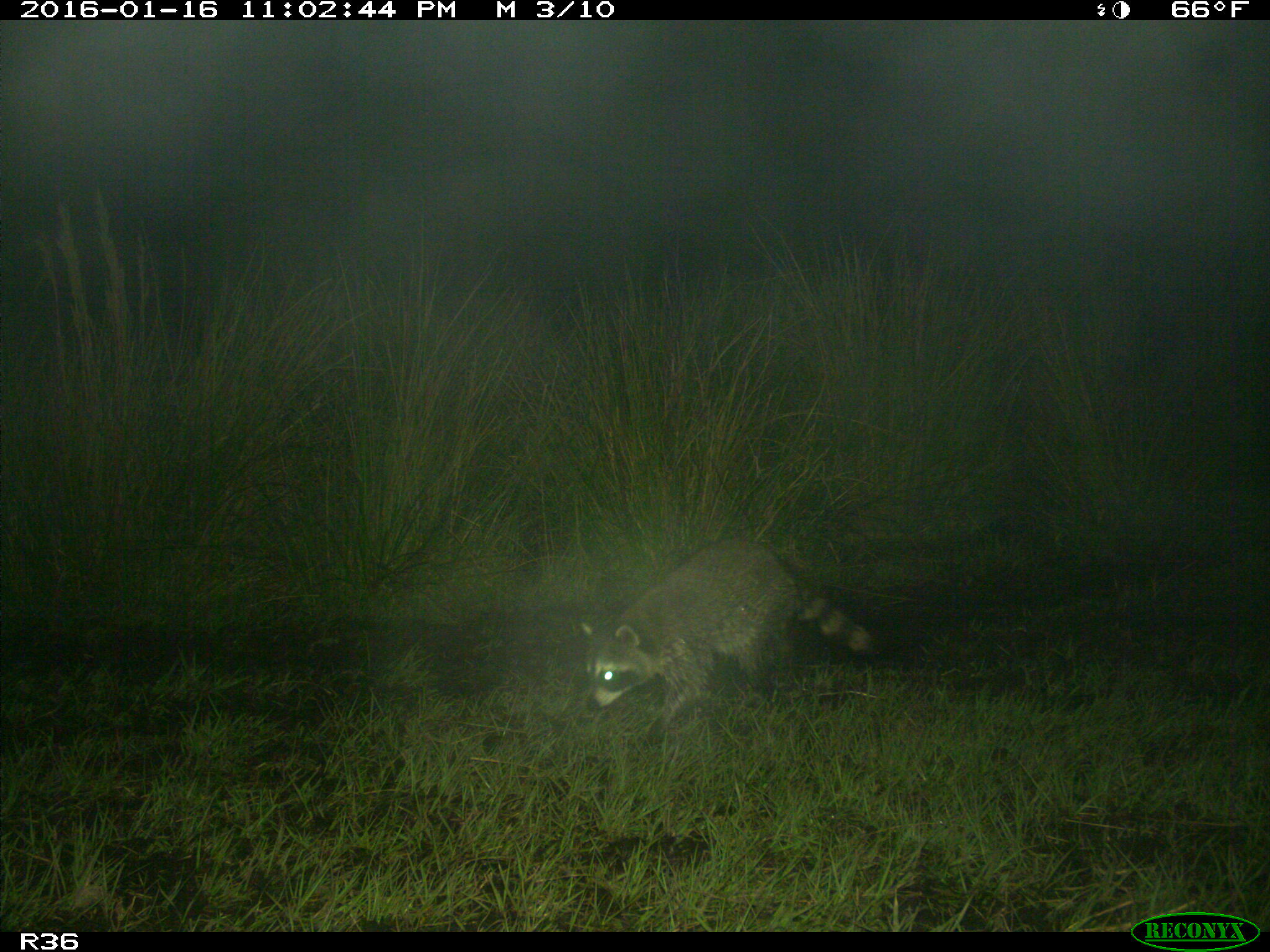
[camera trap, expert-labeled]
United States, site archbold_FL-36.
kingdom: Animalia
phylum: Chordata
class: Mammalia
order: Carnivora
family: Procyonidae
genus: Procyon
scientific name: Procyon lotor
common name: common raccoon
Procyon lotor (common raccoon).